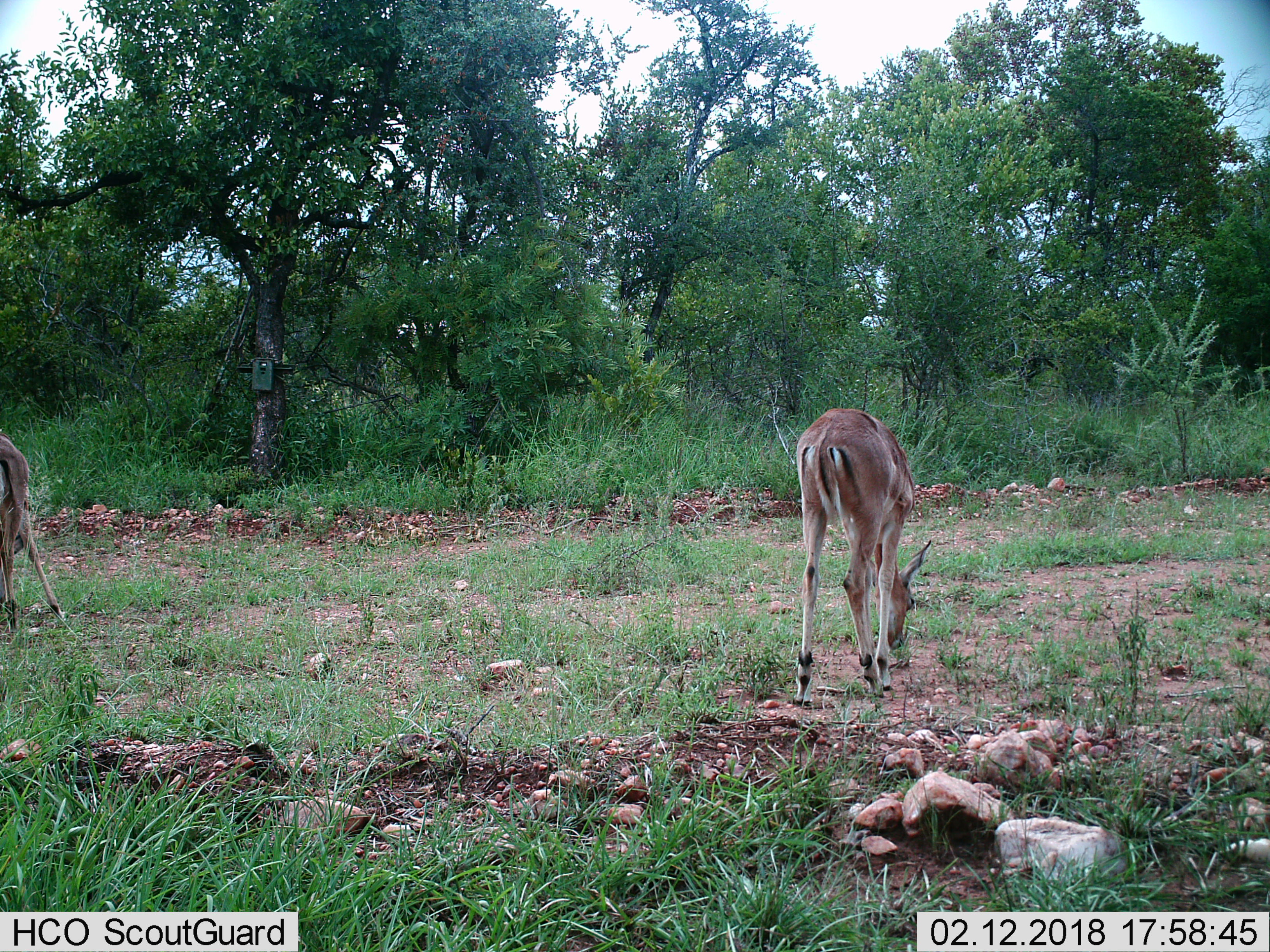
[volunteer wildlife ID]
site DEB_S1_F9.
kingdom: Animalia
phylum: Chordata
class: Mammalia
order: Artiodactyla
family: Bovidae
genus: Aepyceros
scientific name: Aepyceros melampus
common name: impala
Impala (Aepyceros melampus), count 2. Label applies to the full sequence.